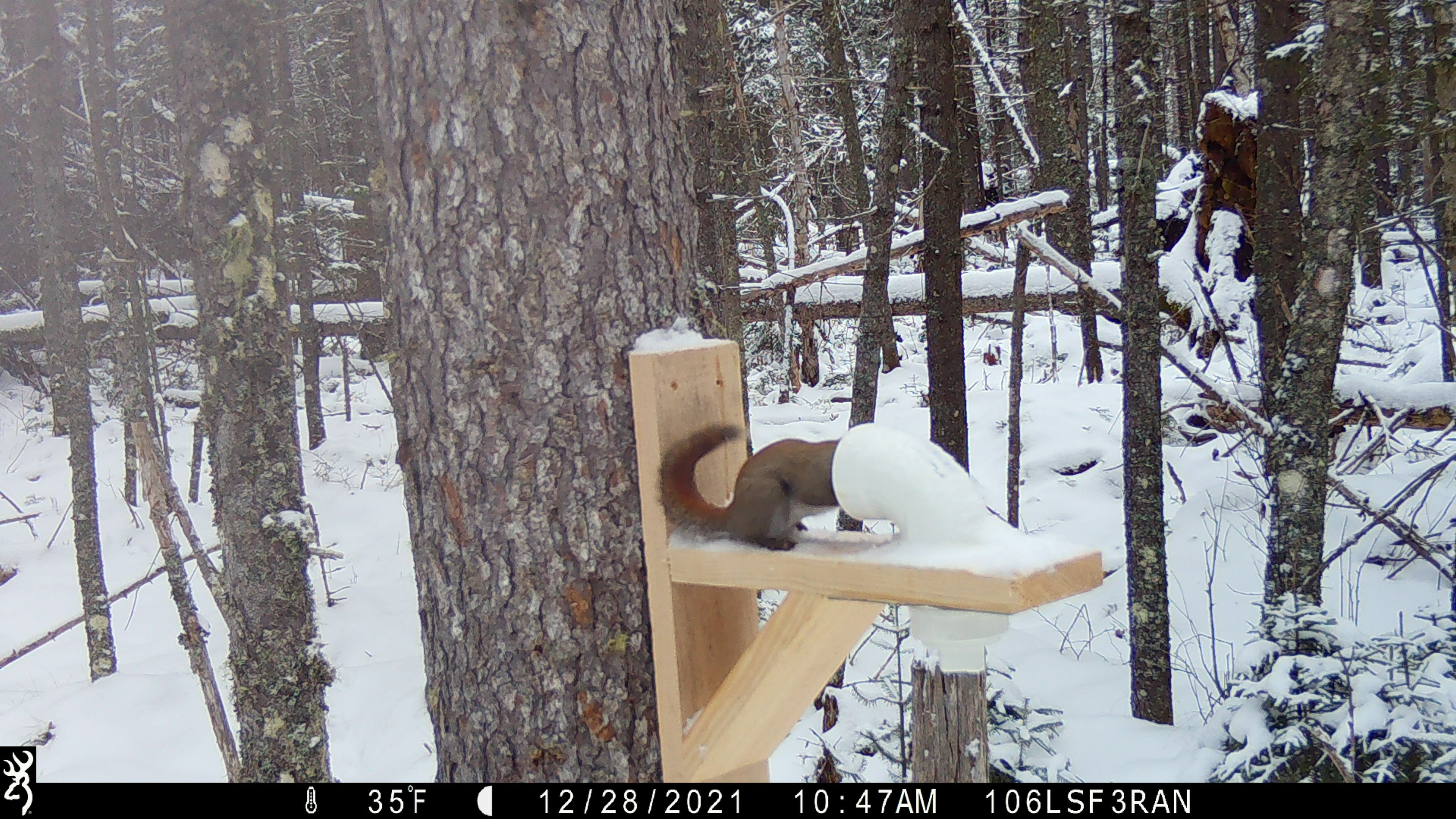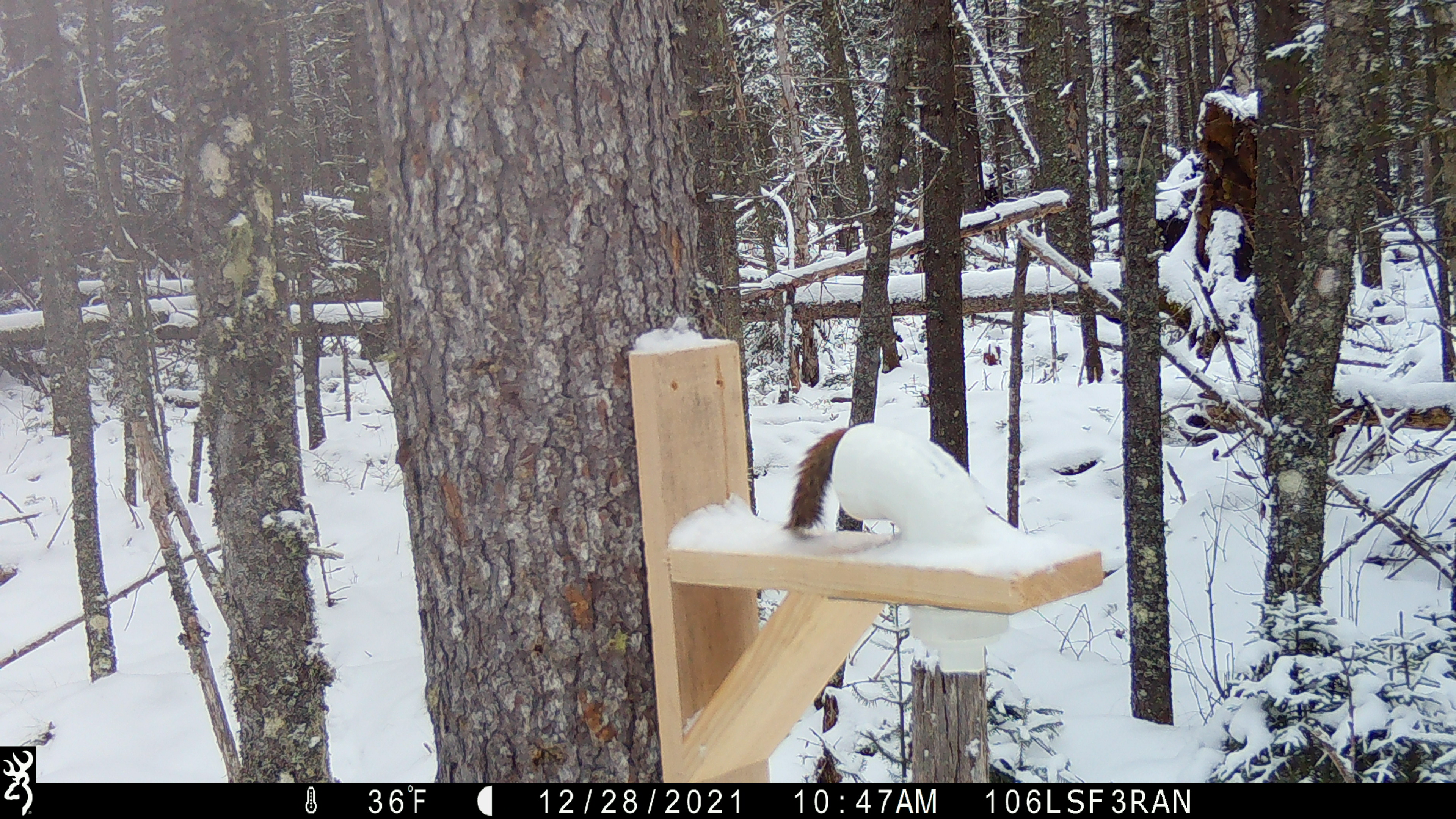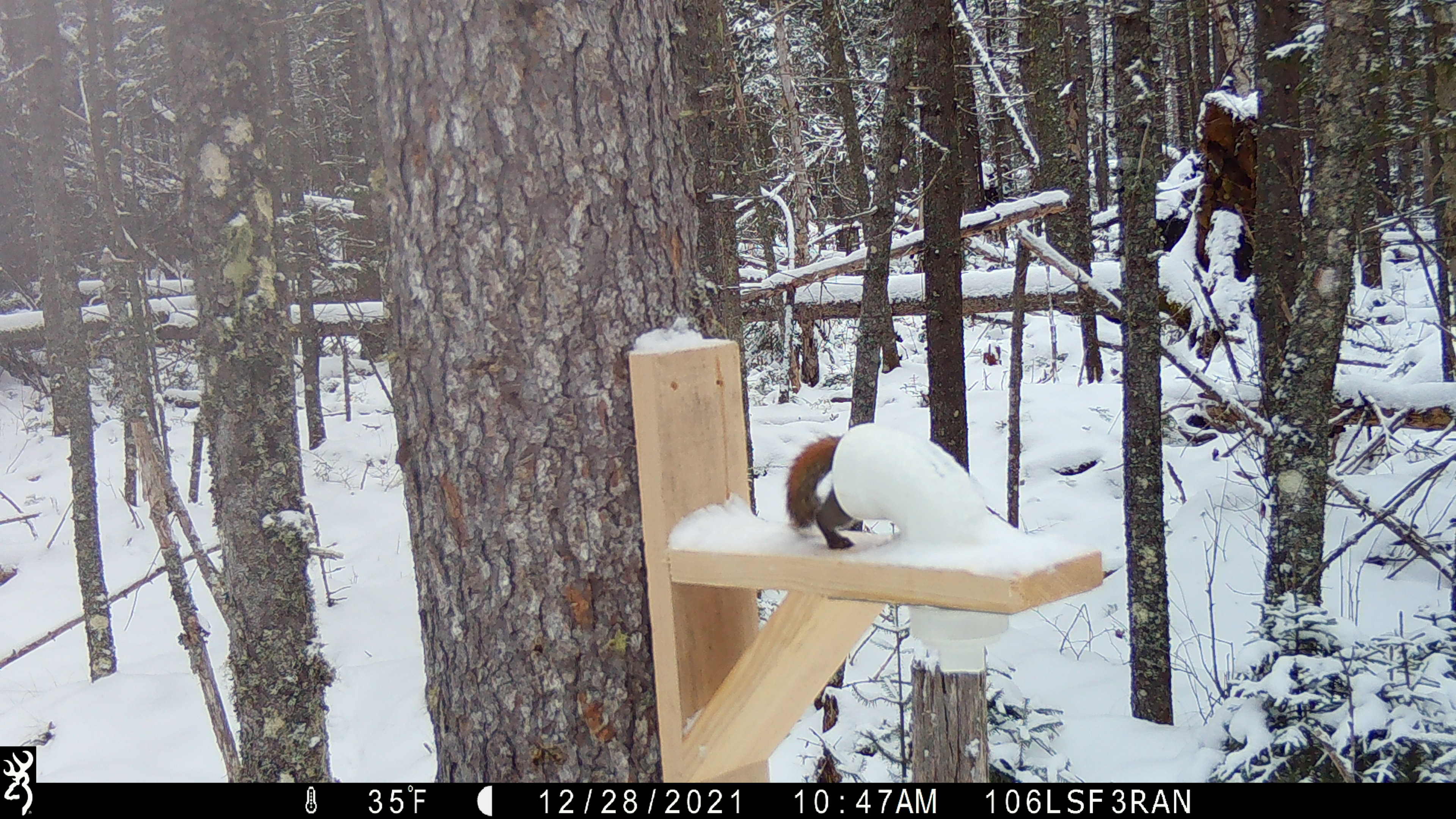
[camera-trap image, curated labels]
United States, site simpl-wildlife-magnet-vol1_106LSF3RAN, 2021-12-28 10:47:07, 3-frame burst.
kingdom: Animalia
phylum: Chordata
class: Mammalia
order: Rodentia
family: Sciuridae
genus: Tamiasciurus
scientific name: Tamiasciurus hudsonicus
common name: red squirrel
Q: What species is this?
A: Red squirrel (Tamiasciurus hudsonicus).